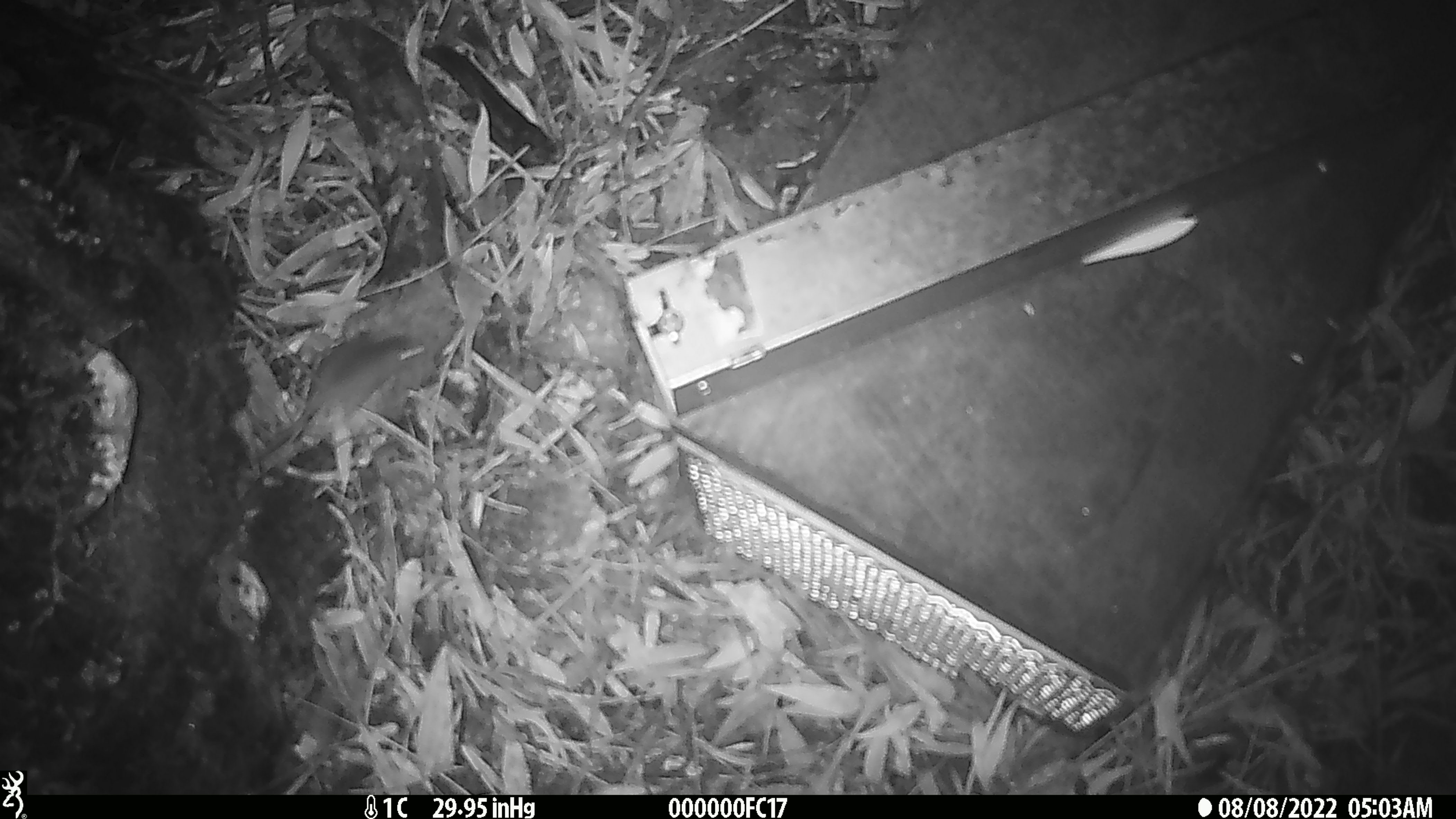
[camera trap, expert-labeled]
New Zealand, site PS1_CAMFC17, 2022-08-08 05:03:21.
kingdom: Animalia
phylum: Chordata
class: Mammalia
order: Rodentia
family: Muridae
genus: Mus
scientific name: Mus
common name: mouse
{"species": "mouse (Mus)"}